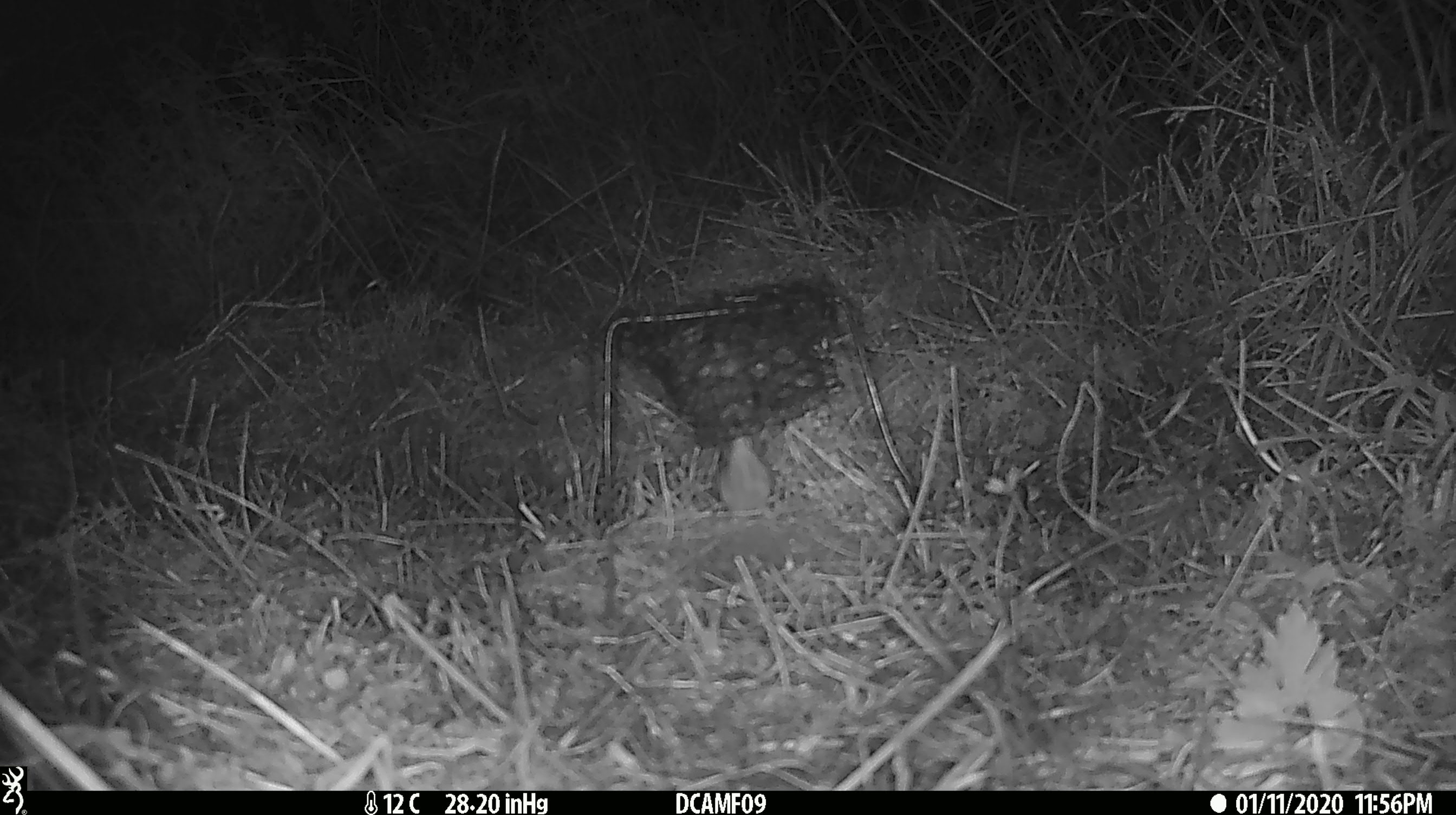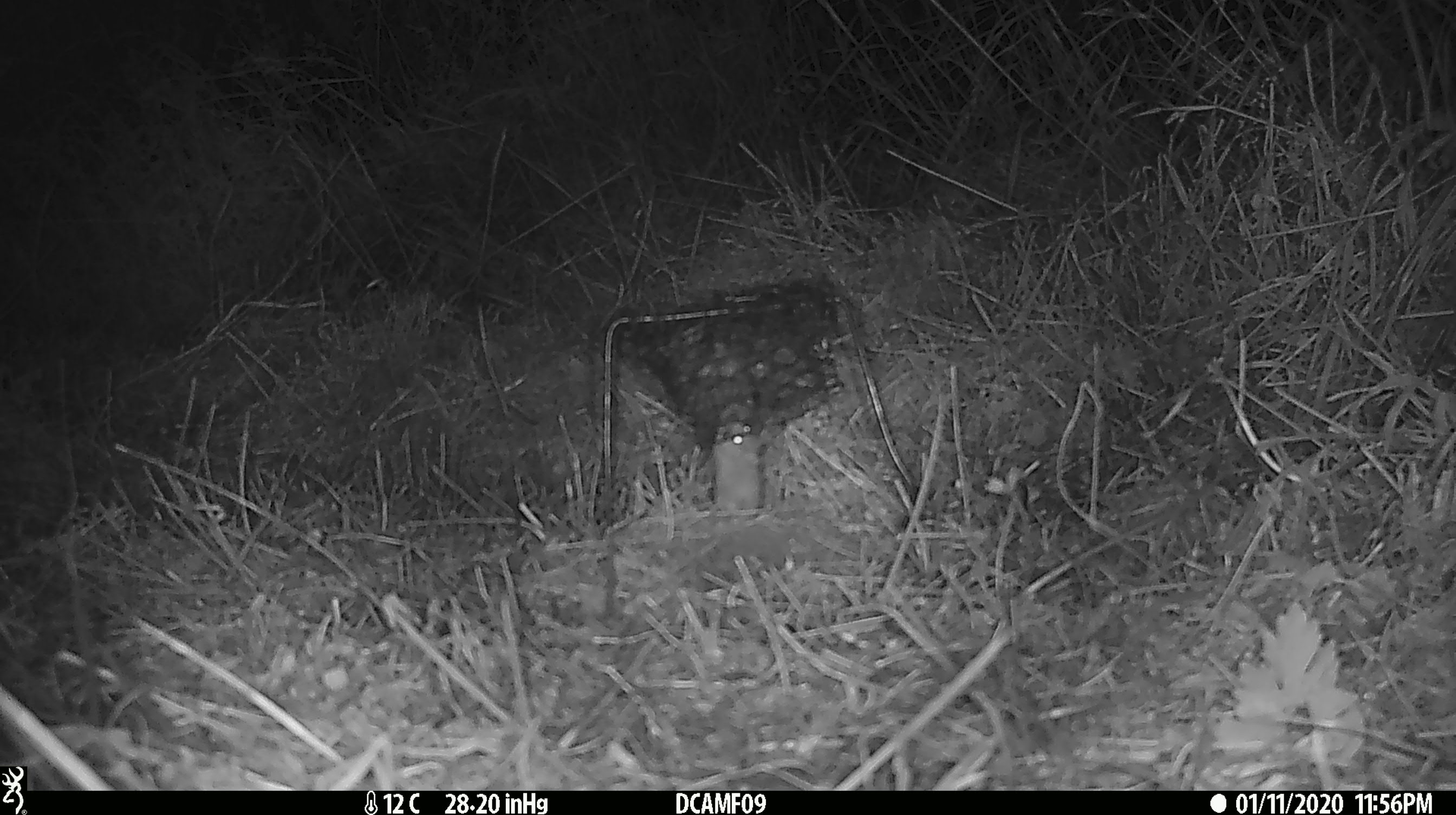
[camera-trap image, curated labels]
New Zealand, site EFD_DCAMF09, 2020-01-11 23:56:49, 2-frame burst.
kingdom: Animalia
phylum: Chordata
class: Mammalia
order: Rodentia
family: Muridae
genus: Mus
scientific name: Mus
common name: mouse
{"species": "mouse (Mus)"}